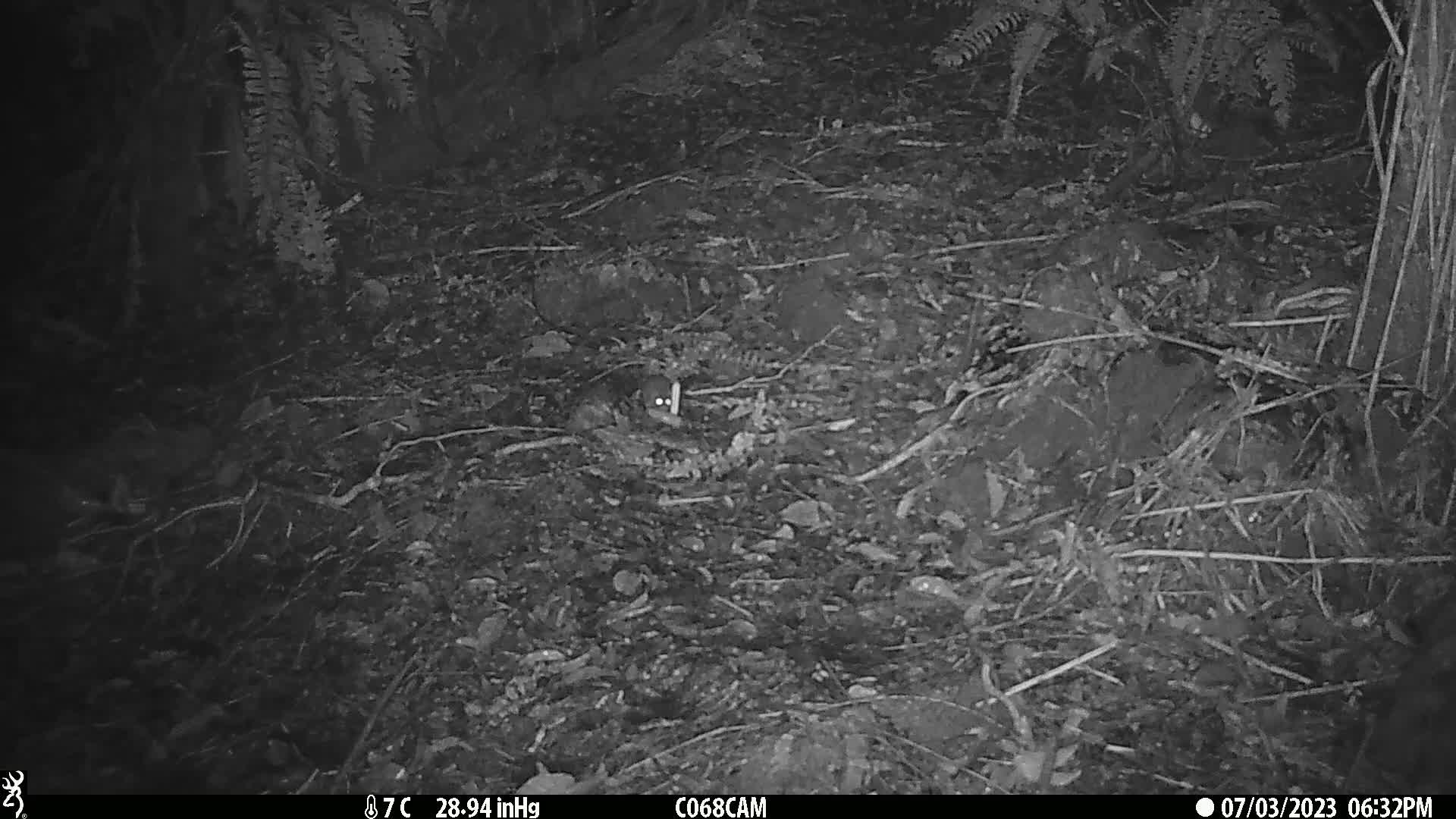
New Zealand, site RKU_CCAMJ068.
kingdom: Animalia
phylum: Chordata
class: Mammalia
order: Rodentia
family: Muridae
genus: Rattus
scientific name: Rattus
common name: rat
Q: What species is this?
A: Rat (Rattus).